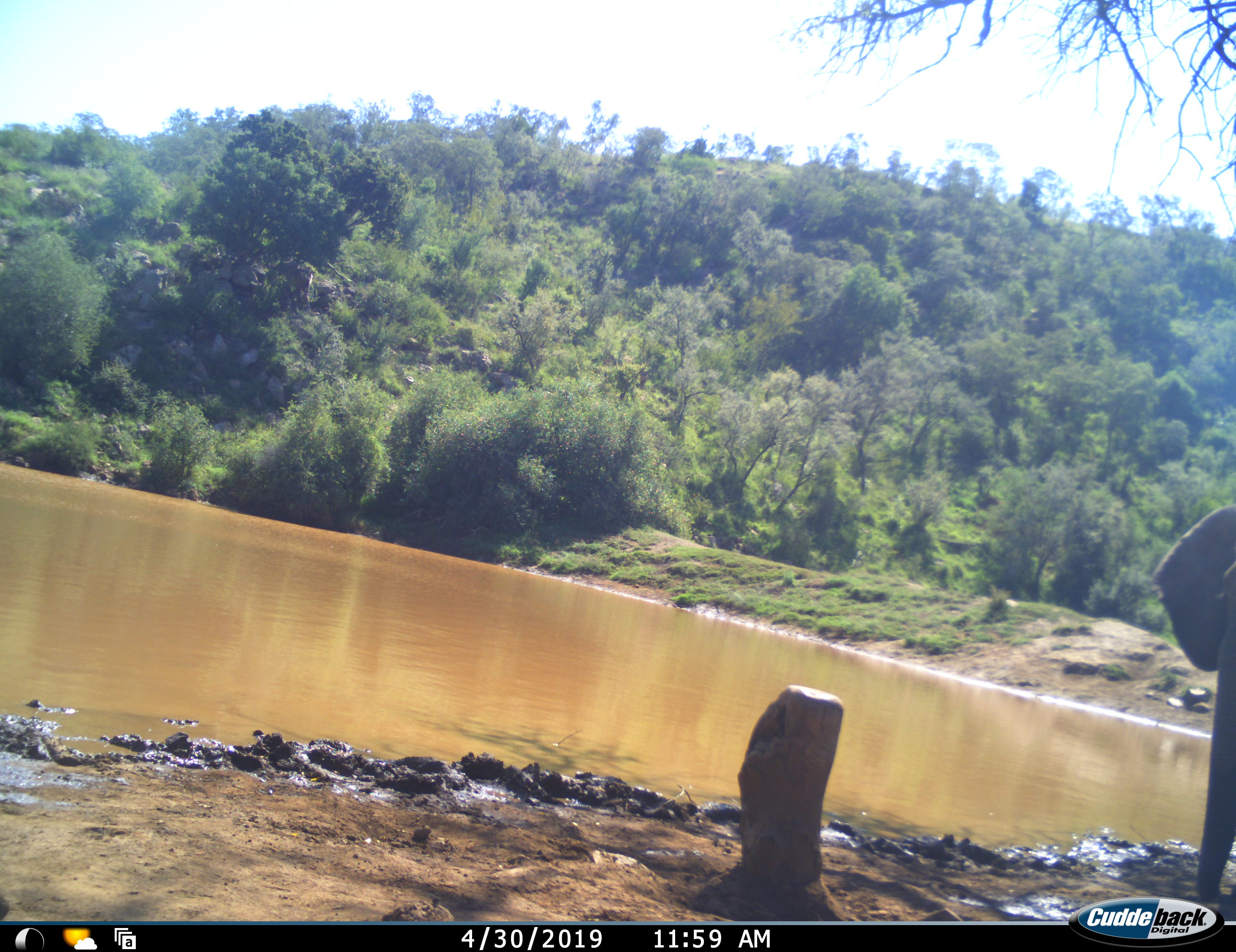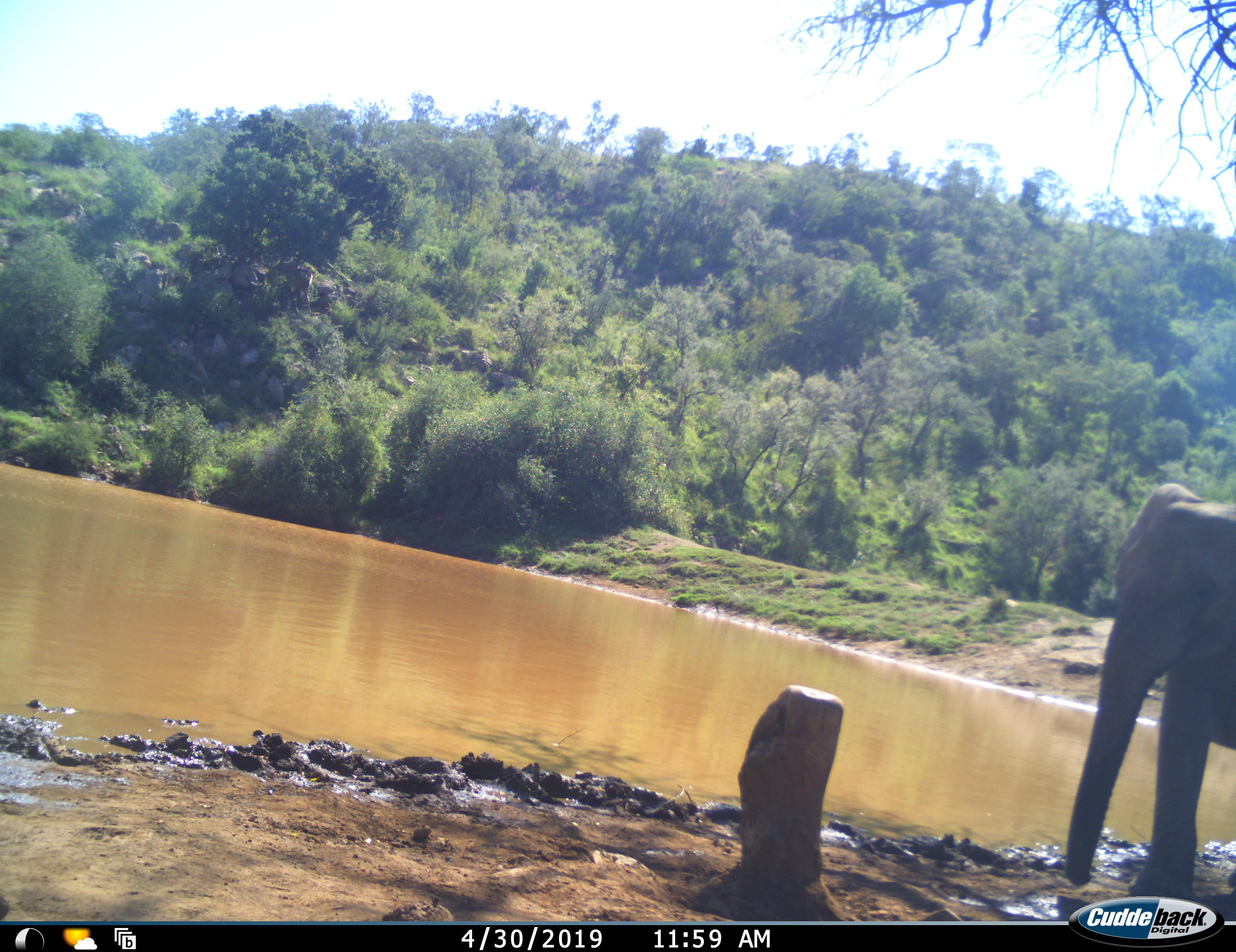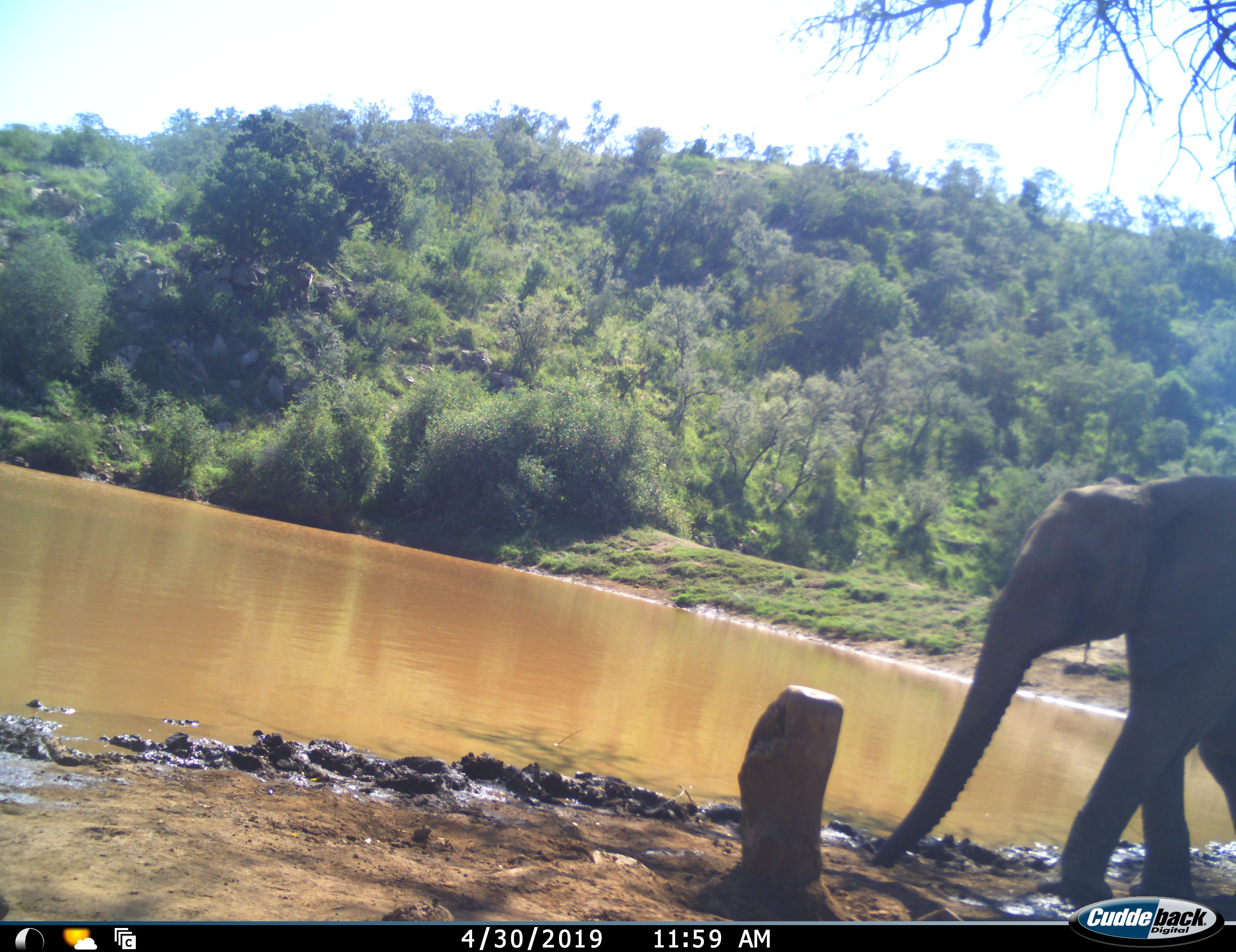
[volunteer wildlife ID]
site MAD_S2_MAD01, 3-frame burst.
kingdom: Animalia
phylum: Chordata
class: Mammalia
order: Proboscidea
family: Elephantidae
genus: Loxodonta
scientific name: Loxodonta africana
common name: african bush elephant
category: elephant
Elephant (african bush elephant) (Loxodonta africana), count 1. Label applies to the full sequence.